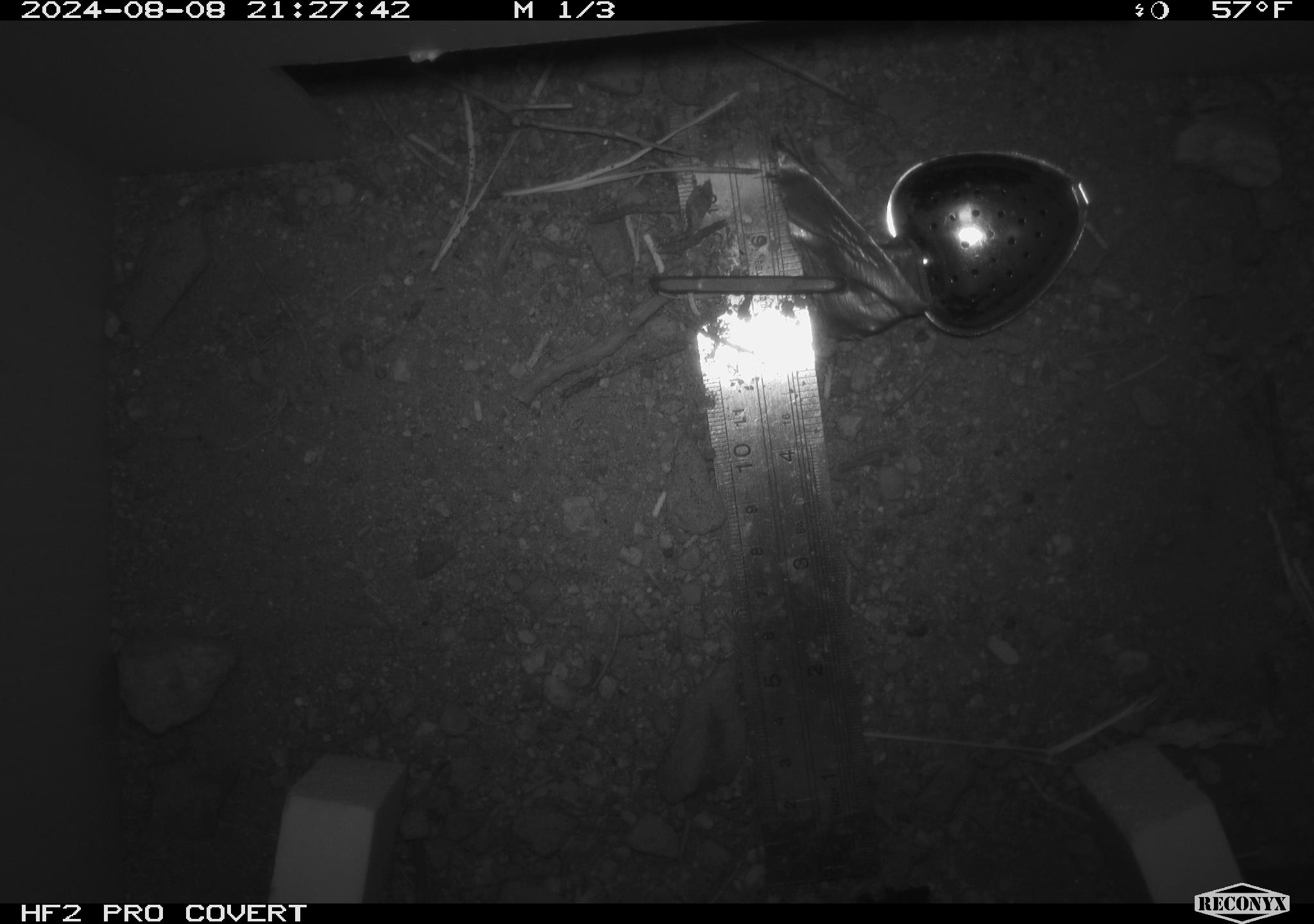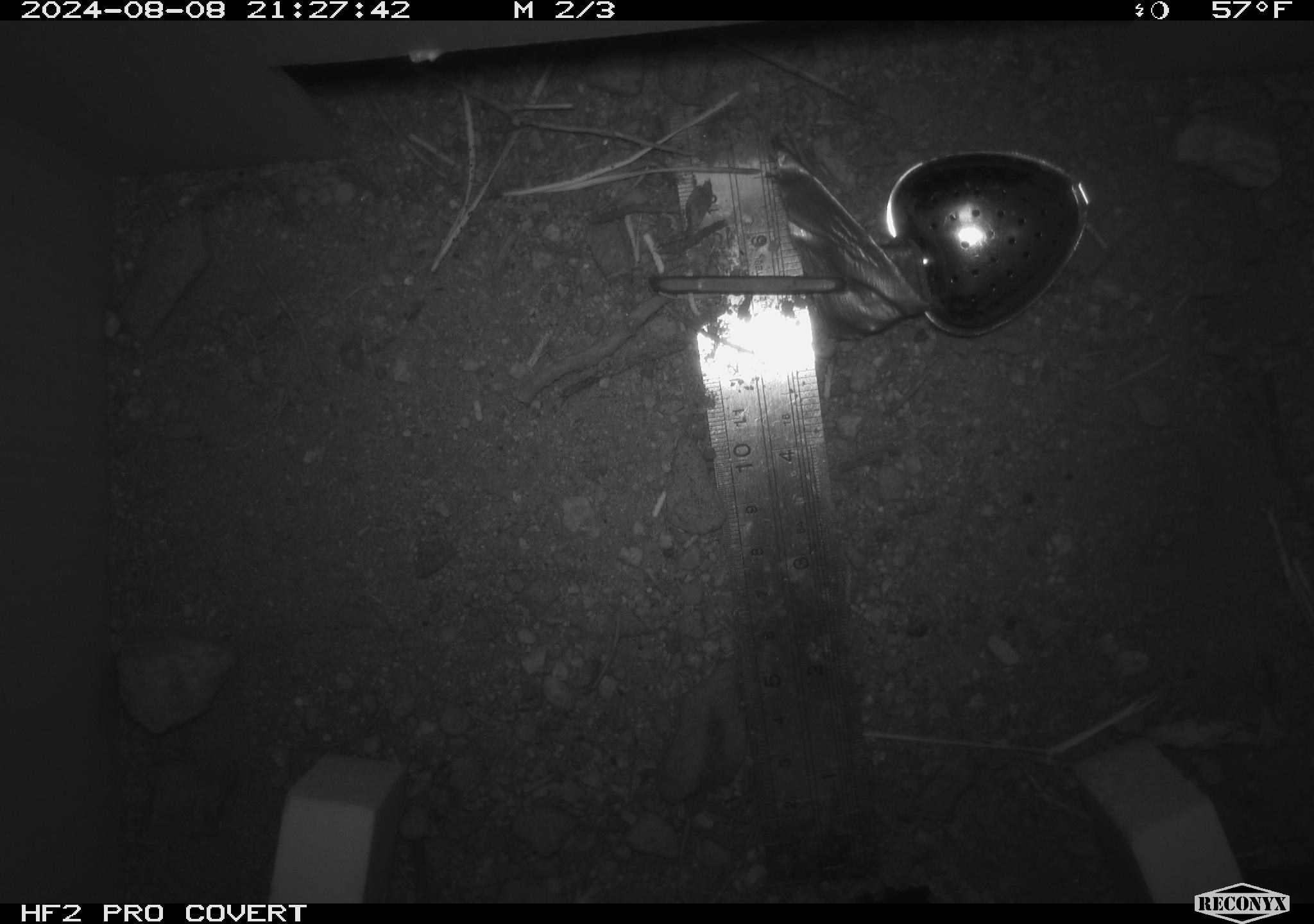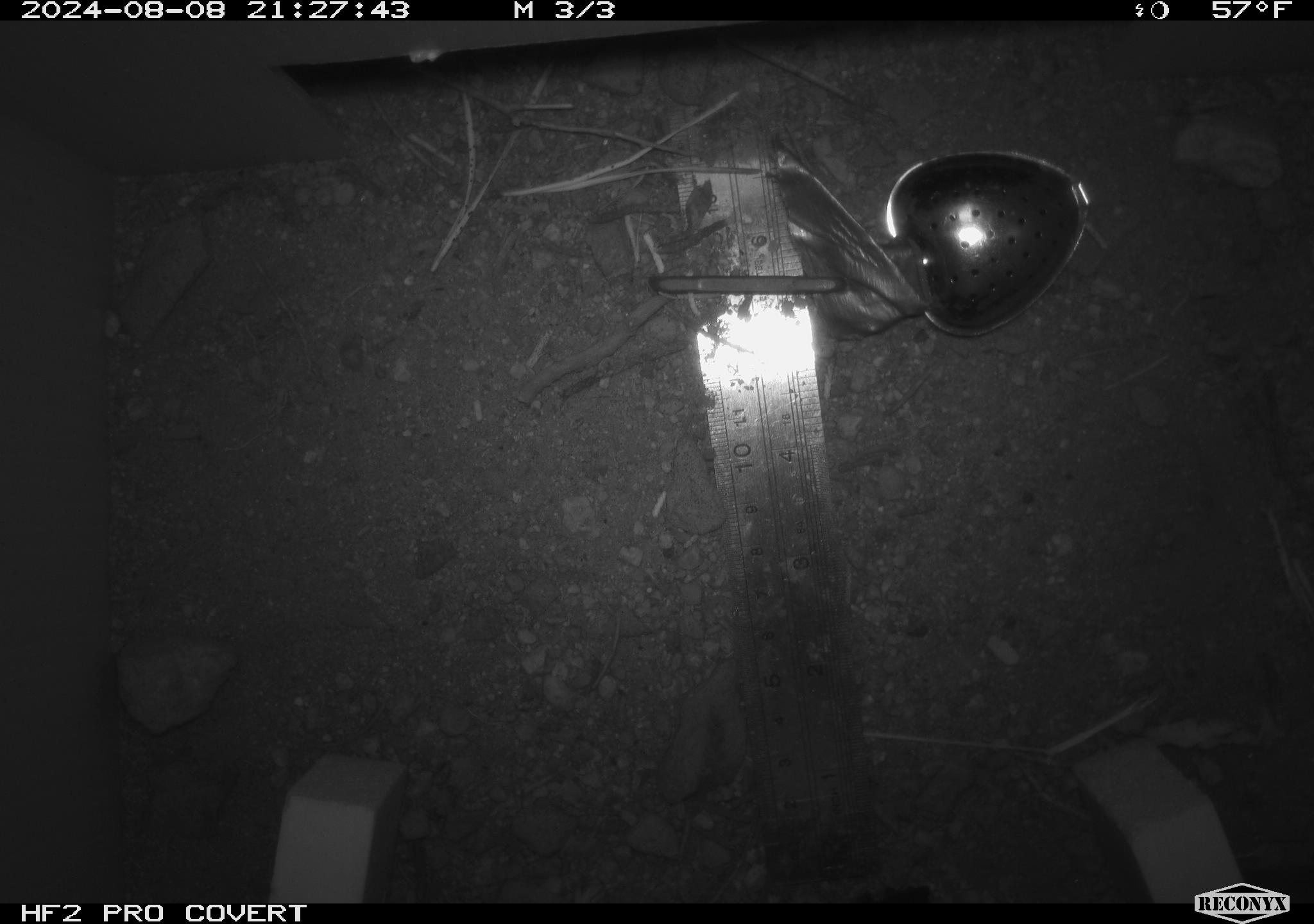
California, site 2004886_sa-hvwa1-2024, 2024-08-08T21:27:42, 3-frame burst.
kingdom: Animalia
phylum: Chordata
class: Mammalia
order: Rodentia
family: Sciuridae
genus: Neotamias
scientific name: Neotamias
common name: western chipmunks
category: neotamias species